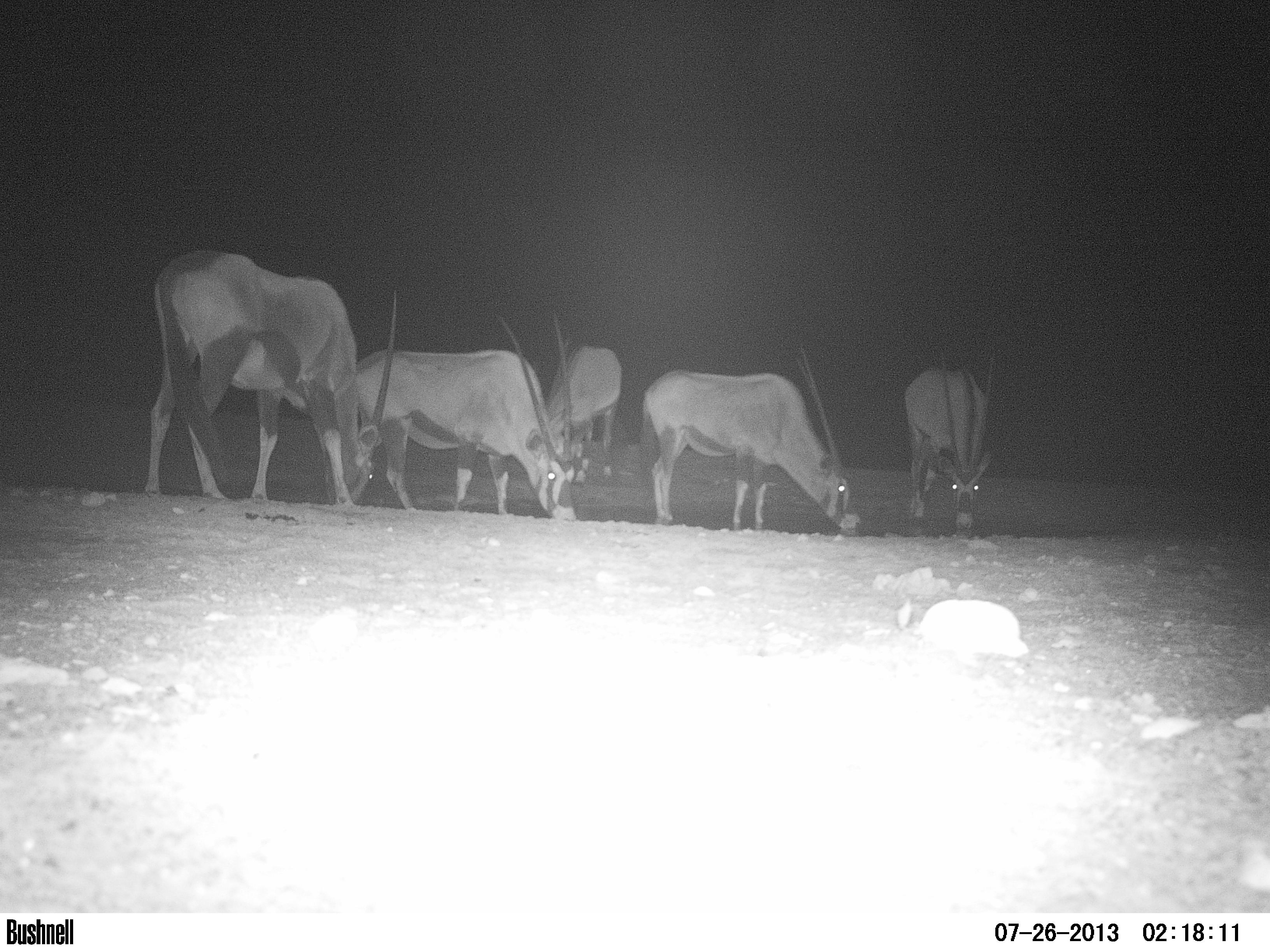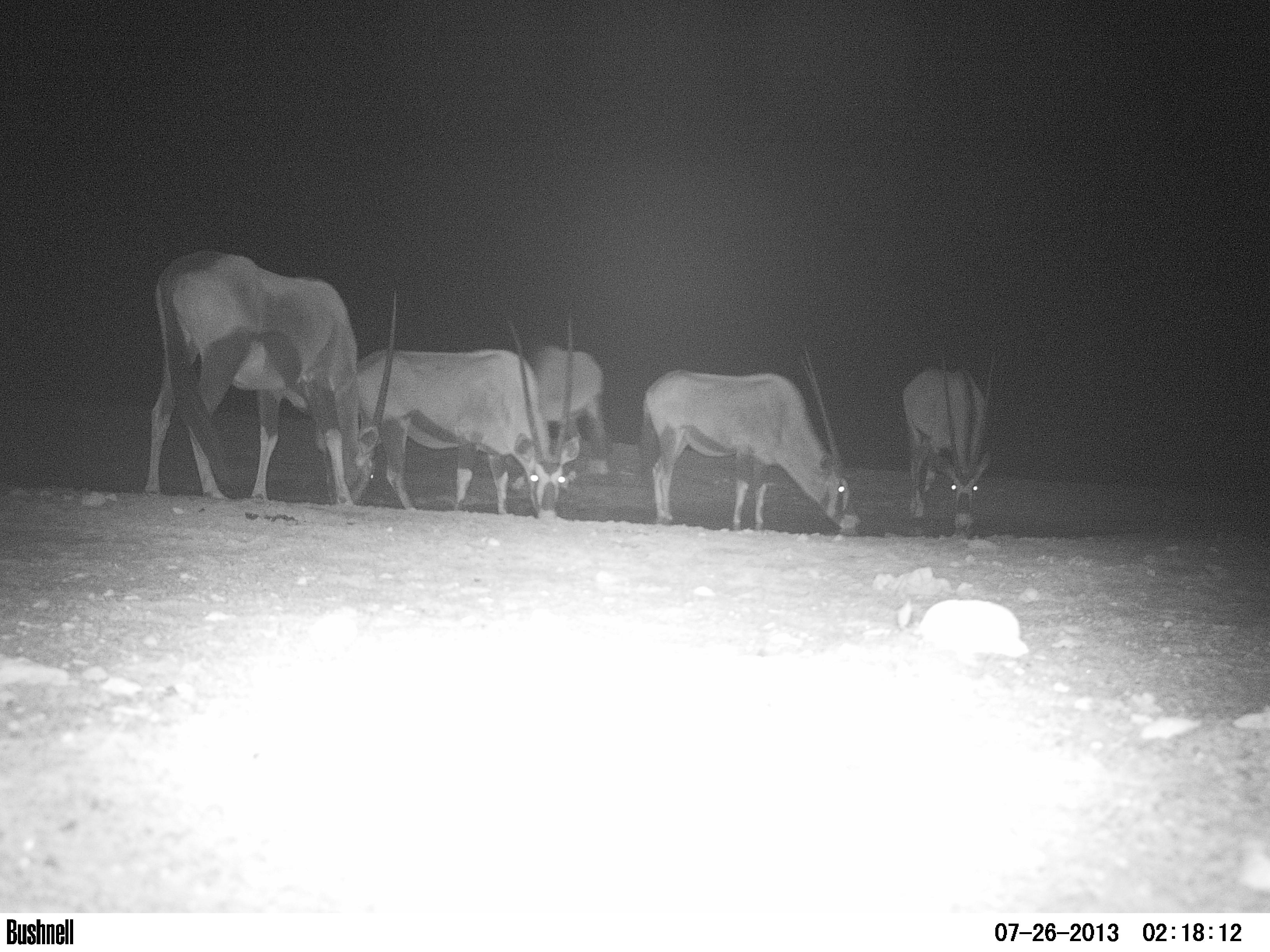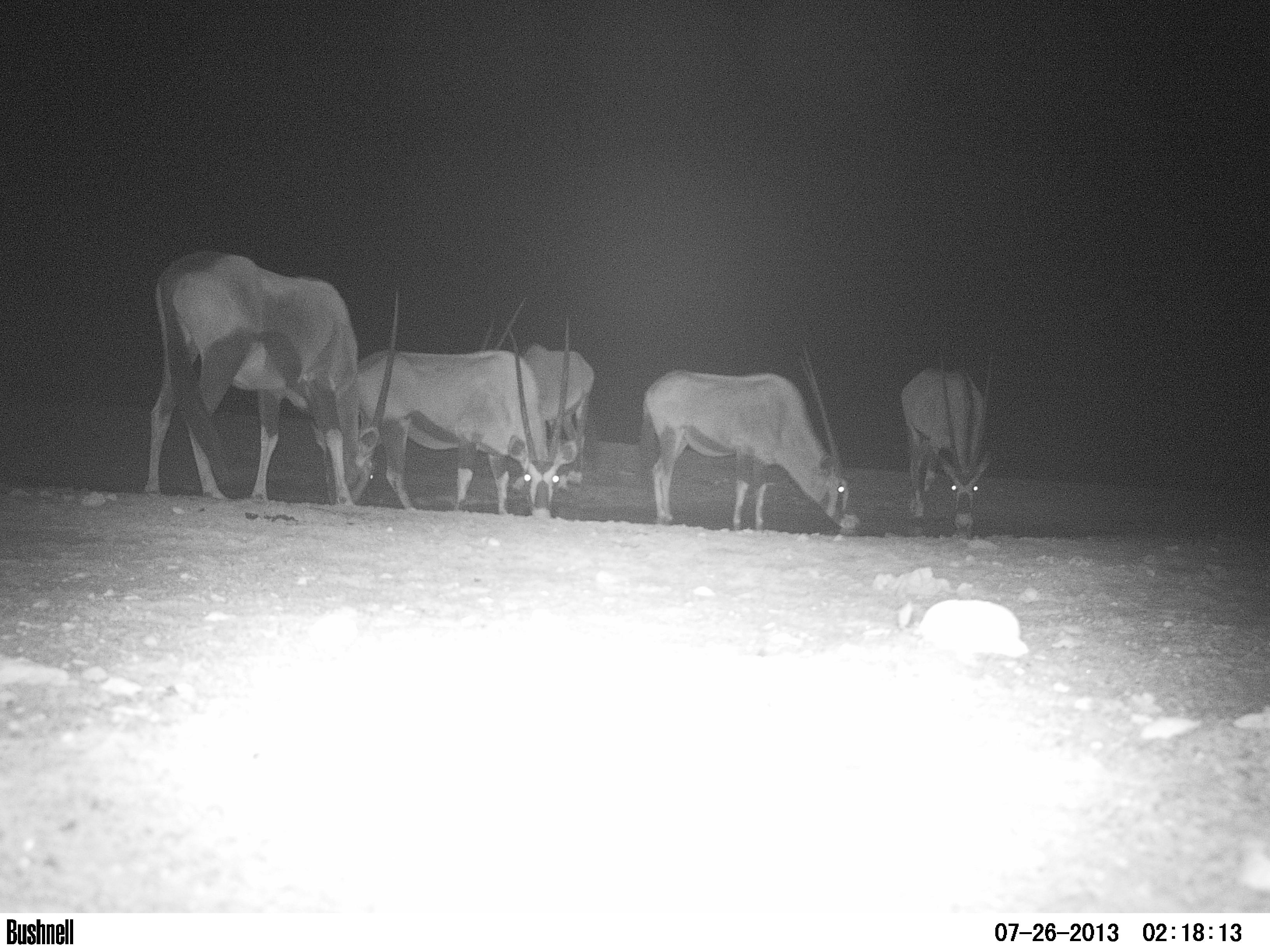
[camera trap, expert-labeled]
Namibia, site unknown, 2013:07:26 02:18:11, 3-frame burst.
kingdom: Animalia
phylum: Chordata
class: Mammalia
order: Artiodactyla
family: Bovidae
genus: Oryx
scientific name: Oryx gazella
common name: gemsbok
Oryx gazella (gemsbok).